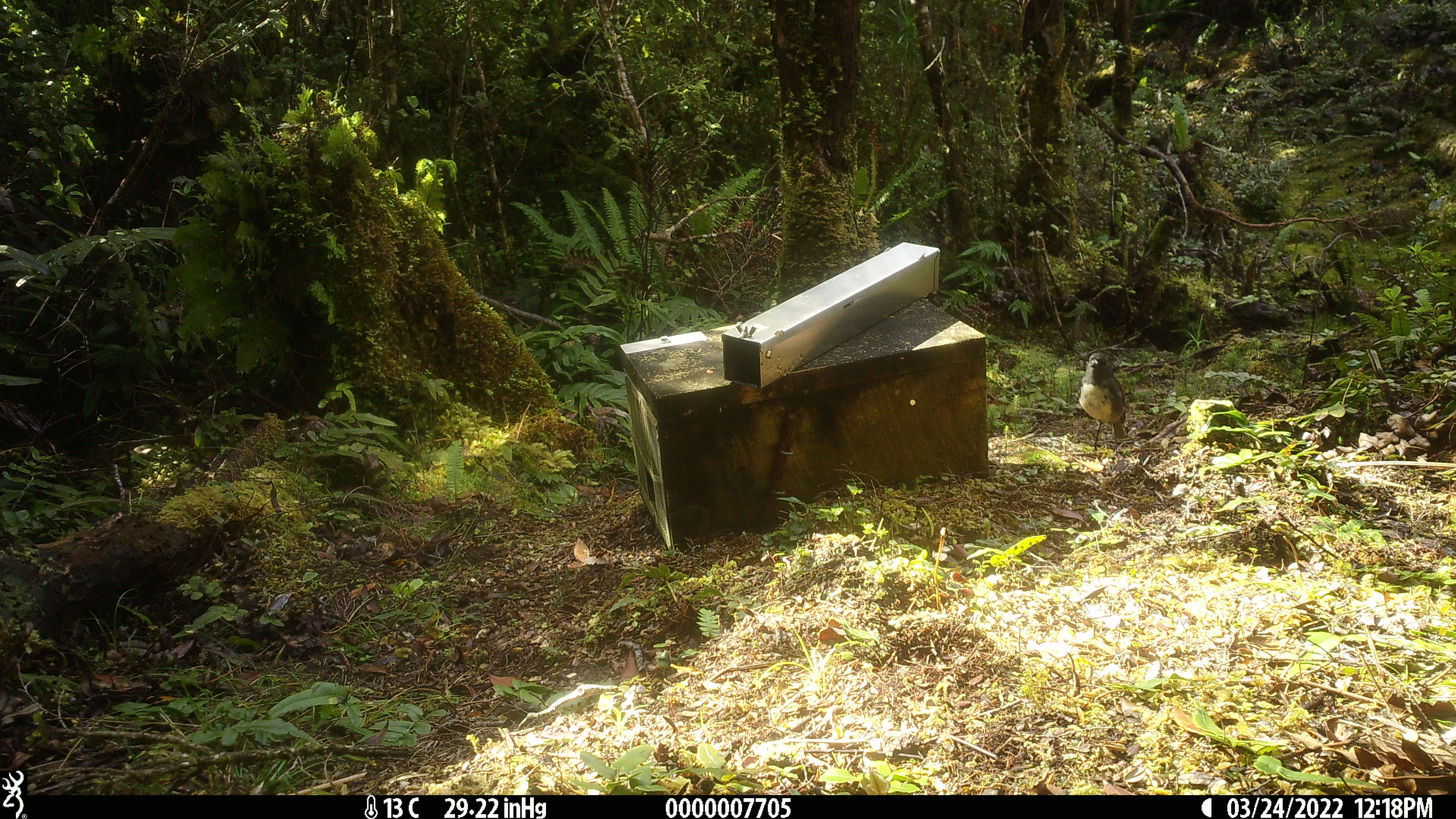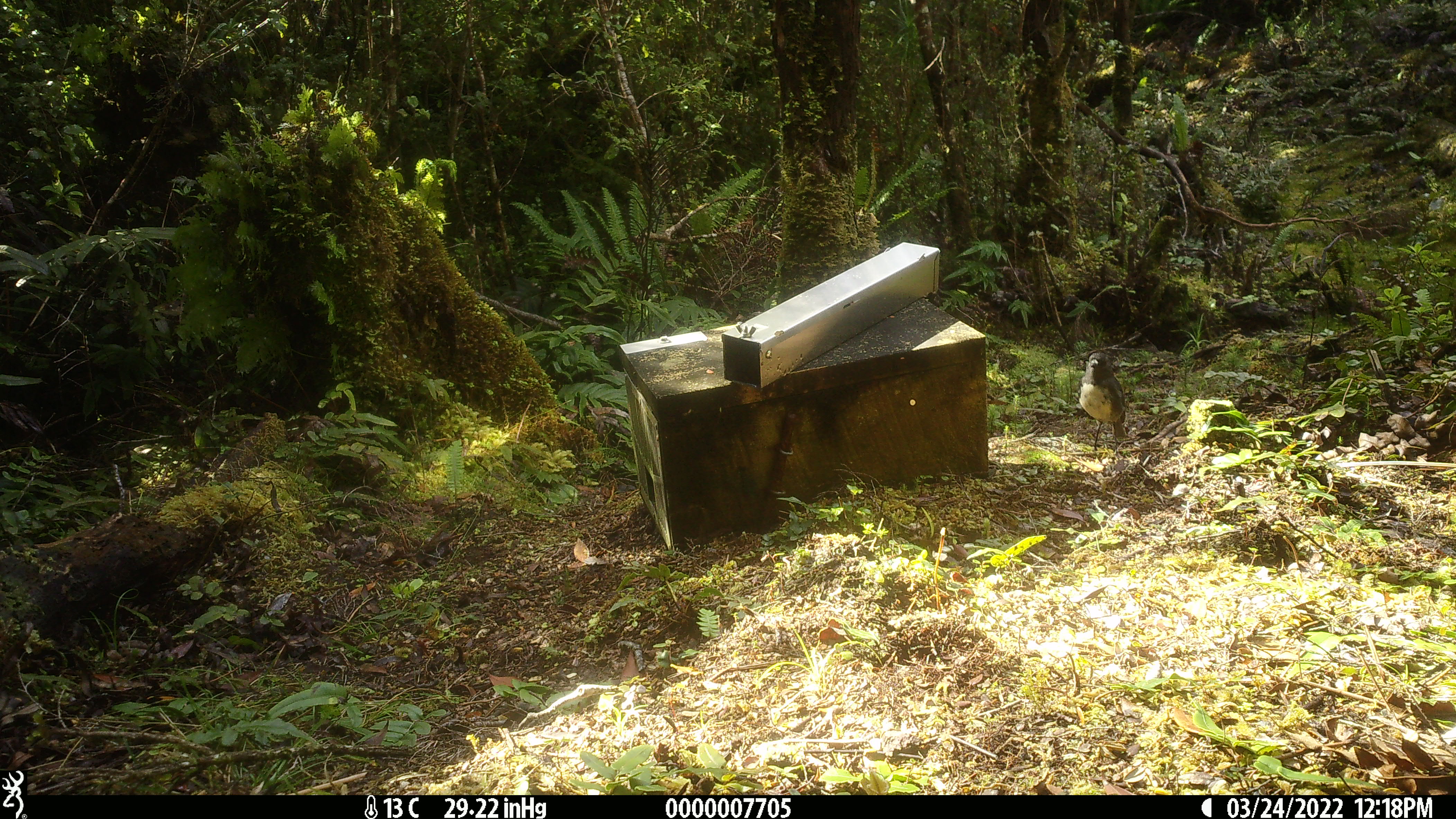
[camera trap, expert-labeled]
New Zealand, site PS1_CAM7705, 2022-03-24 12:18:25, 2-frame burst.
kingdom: Animalia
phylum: Chordata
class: Aves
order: Passeriformes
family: Petroicidae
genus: Petroica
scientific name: Petroica australis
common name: new zealand robin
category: robin